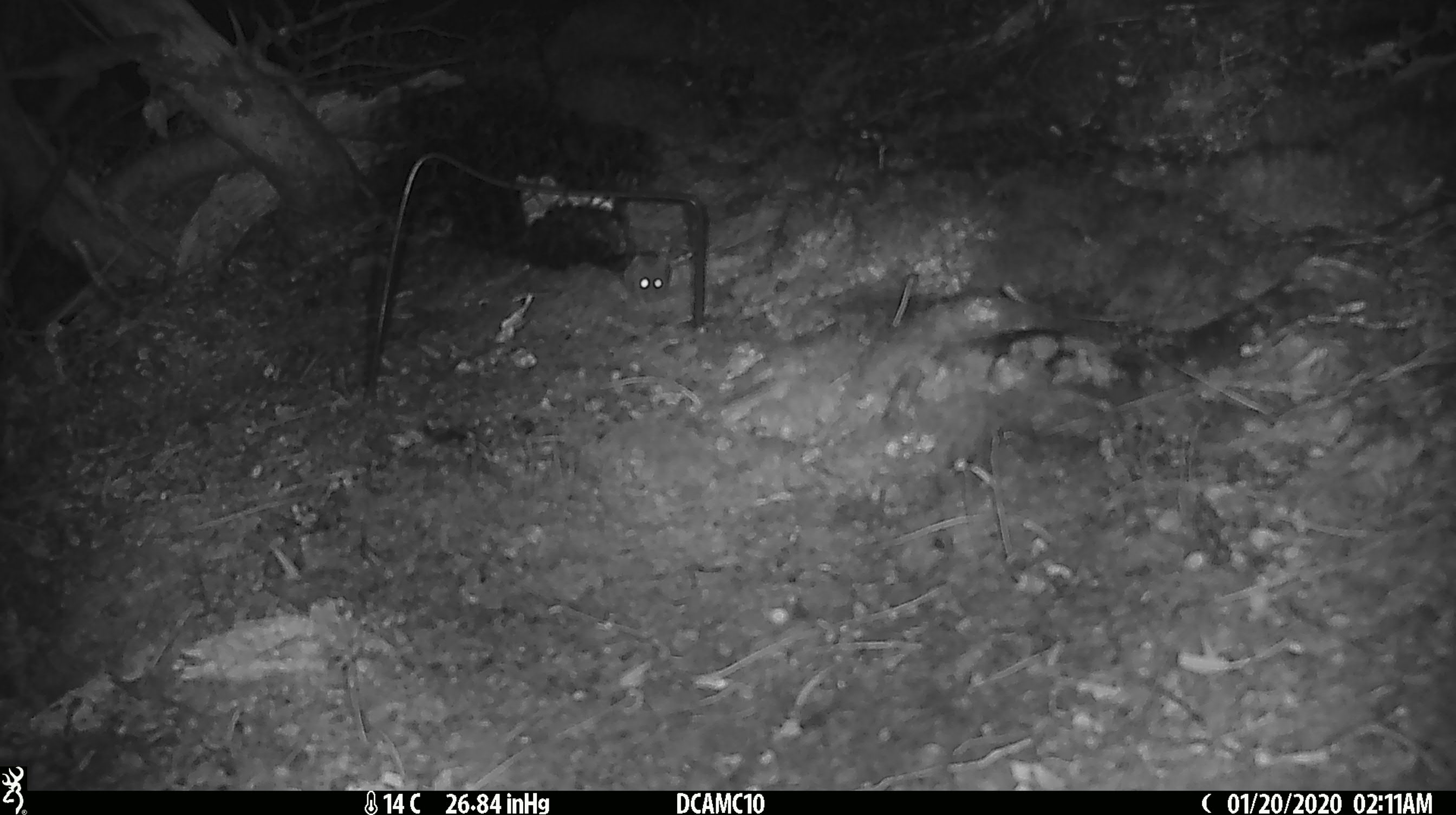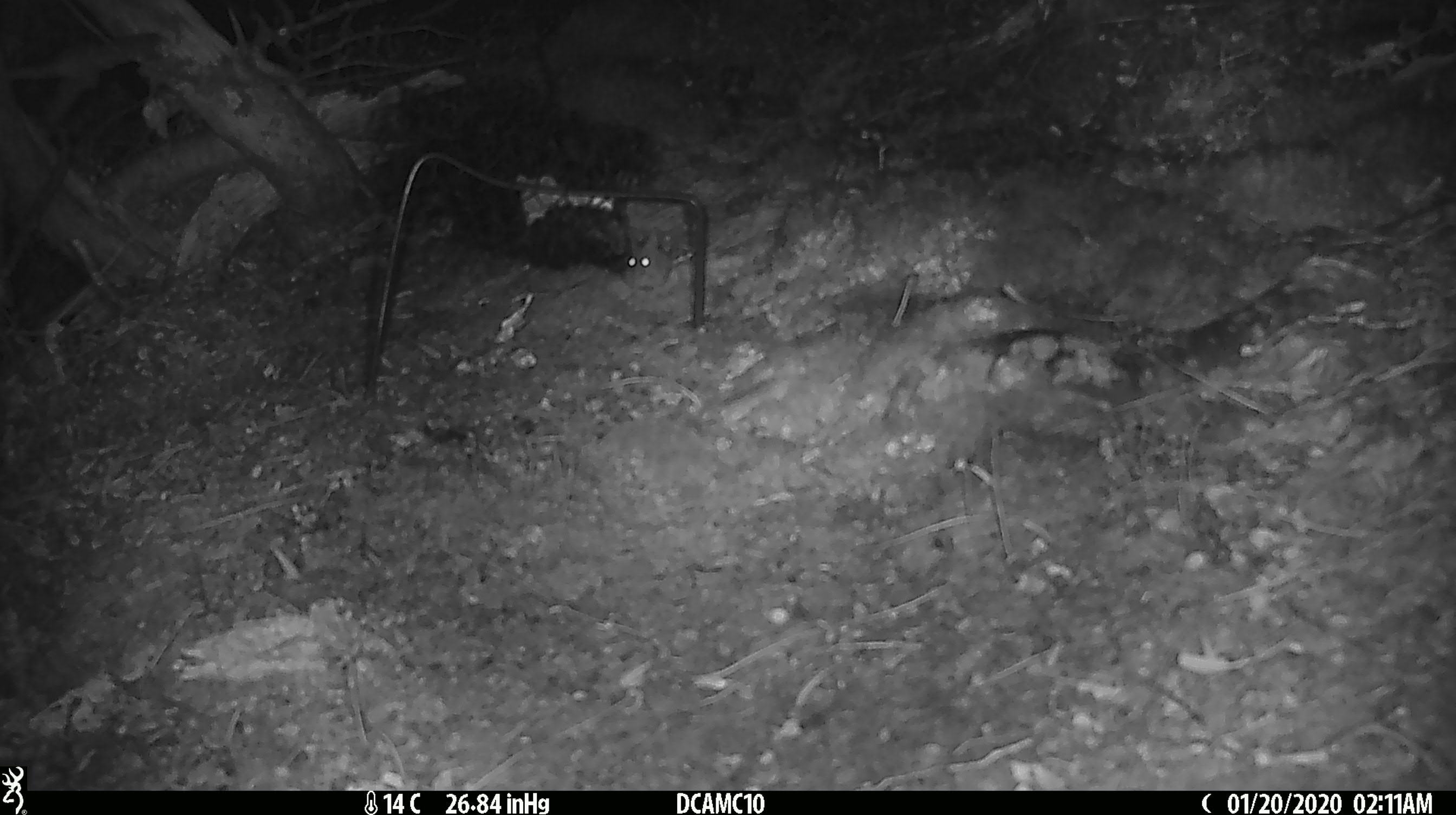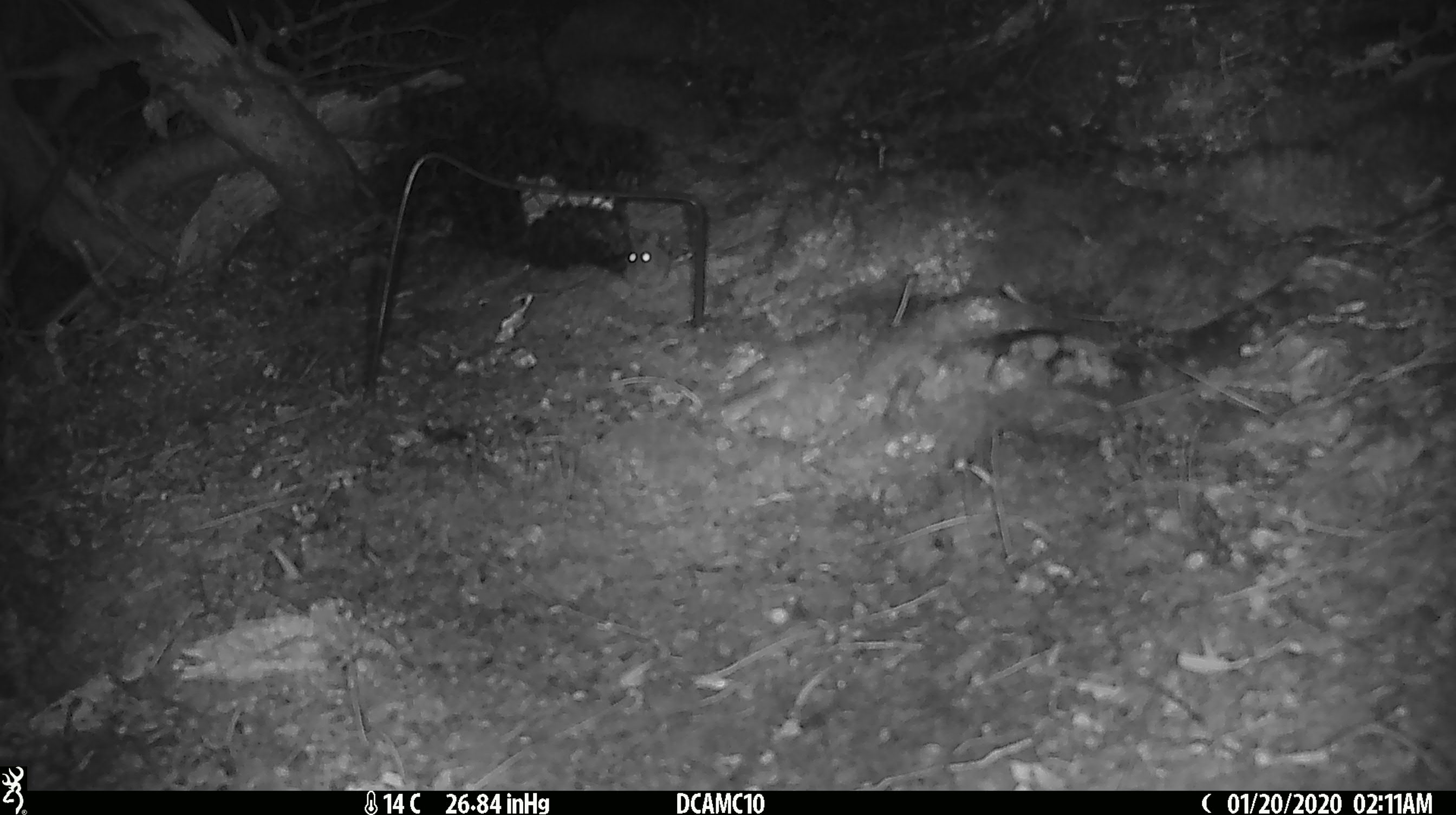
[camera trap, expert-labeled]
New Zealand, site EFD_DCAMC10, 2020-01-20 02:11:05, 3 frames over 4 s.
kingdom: Animalia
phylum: Chordata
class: Mammalia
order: Rodentia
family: Muridae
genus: Mus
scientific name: Mus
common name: mouse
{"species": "mouse (Mus)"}